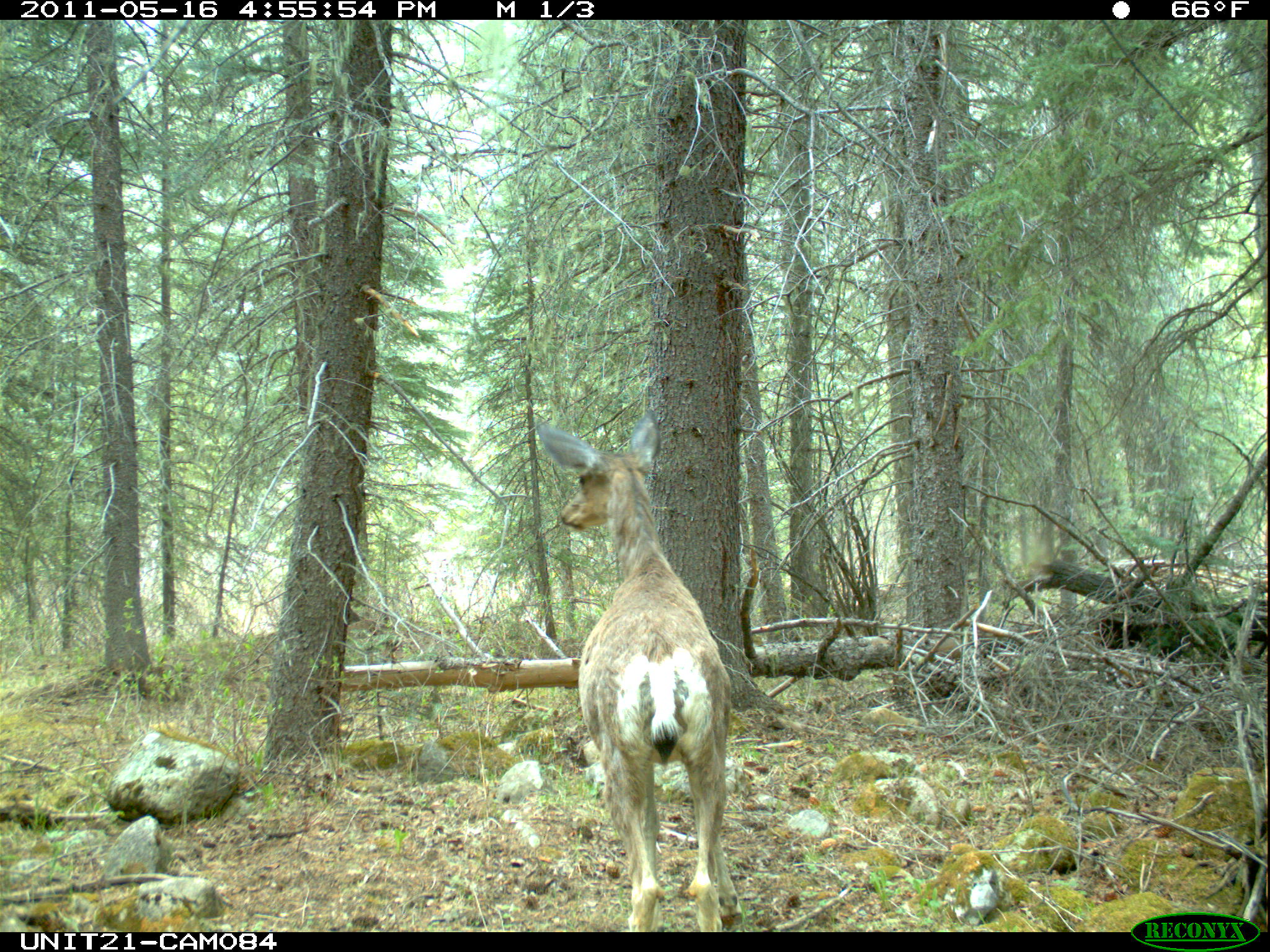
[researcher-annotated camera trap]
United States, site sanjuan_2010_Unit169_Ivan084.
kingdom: Animalia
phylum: Chordata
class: Mammalia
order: Artiodactyla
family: Cervidae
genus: Odocoileus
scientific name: Odocoileus hemionus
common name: mule deer